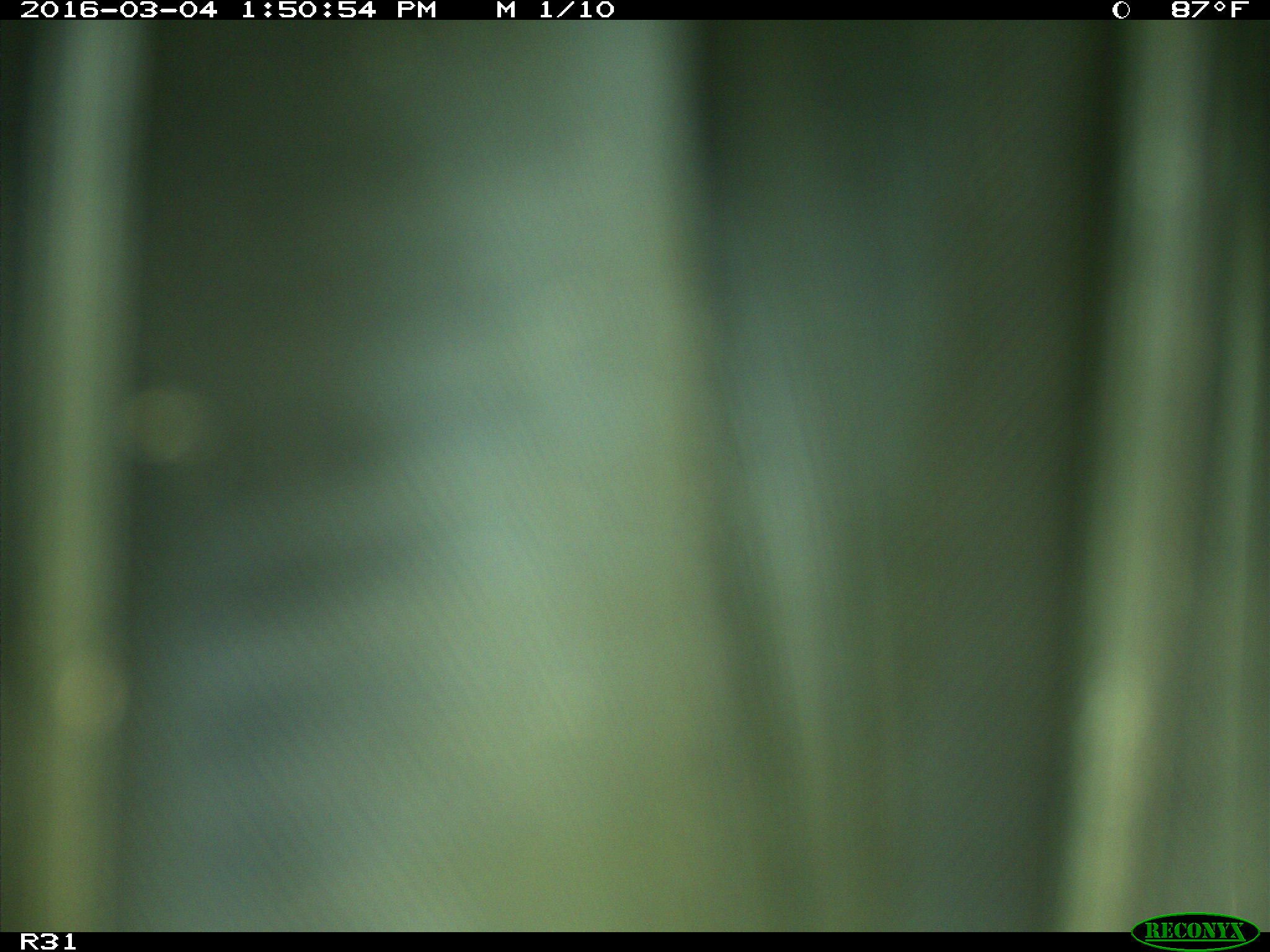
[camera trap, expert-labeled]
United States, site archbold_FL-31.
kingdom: Animalia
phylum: Chordata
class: Aves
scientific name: Aves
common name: birds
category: unidentified bird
Unidentified bird (birds) (Aves).